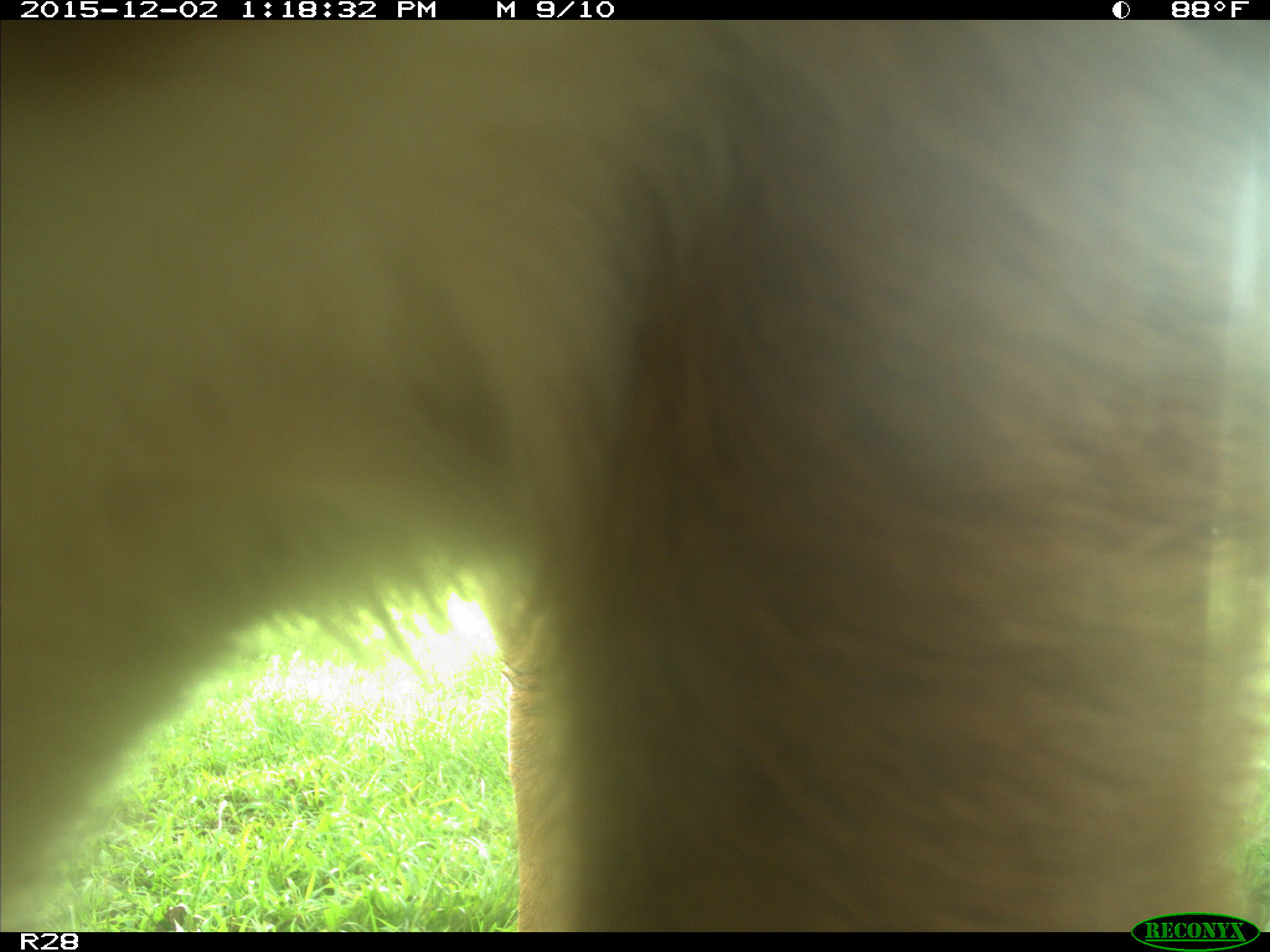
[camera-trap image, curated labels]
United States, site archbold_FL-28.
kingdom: Animalia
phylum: Chordata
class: Mammalia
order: Artiodactyla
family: Bovidae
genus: Bos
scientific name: Bos taurus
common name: domestic cow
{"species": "Bos taurus (domestic cow)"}